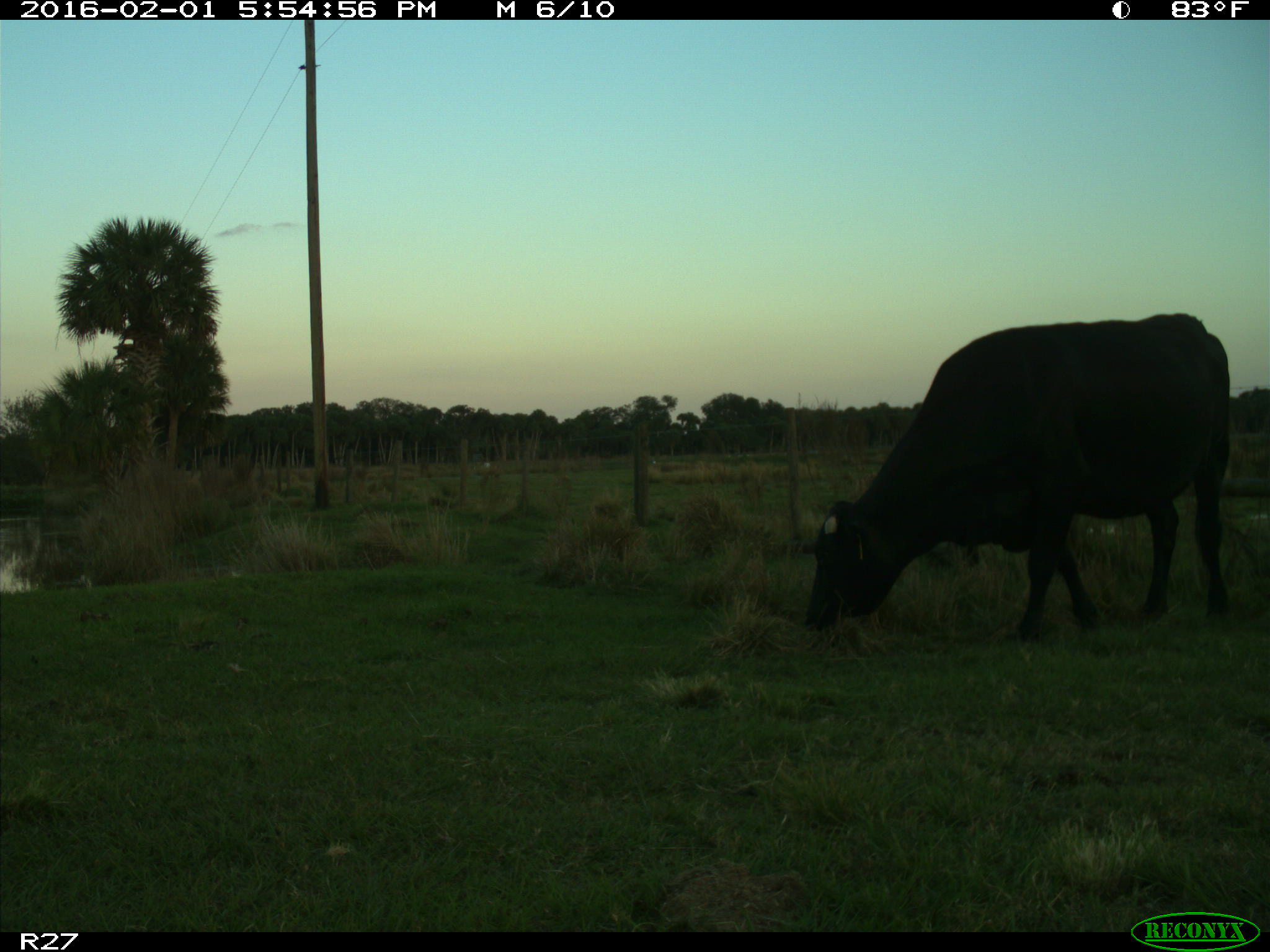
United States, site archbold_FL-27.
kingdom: Animalia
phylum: Chordata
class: Mammalia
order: Artiodactyla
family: Bovidae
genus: Bos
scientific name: Bos taurus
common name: domestic cow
Bos taurus (domestic cow).